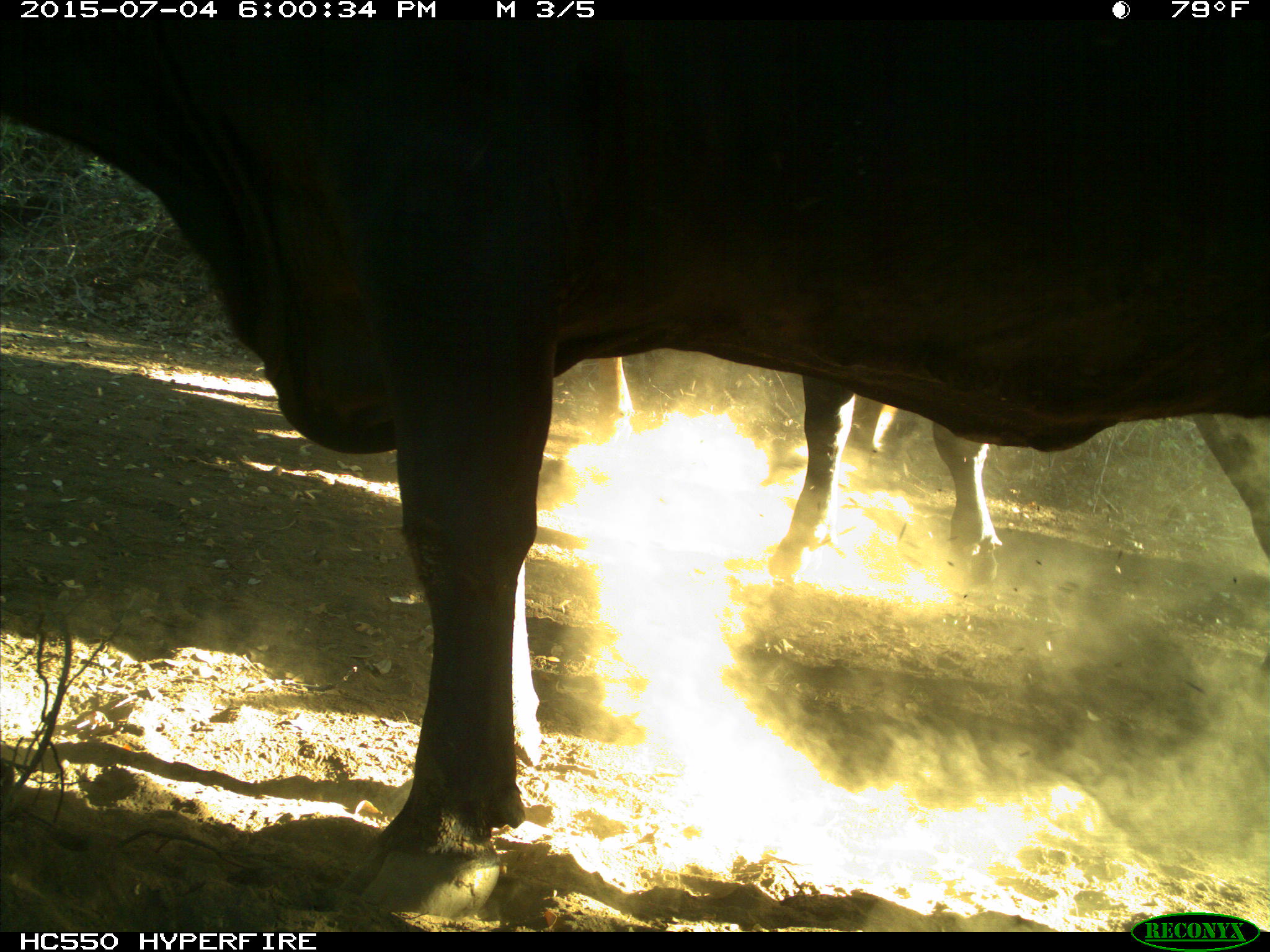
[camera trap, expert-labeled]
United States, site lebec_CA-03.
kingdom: Animalia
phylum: Chordata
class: Mammalia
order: Artiodactyla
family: Bovidae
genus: Bos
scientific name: Bos taurus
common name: domestic cow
Bos taurus (domestic cow).